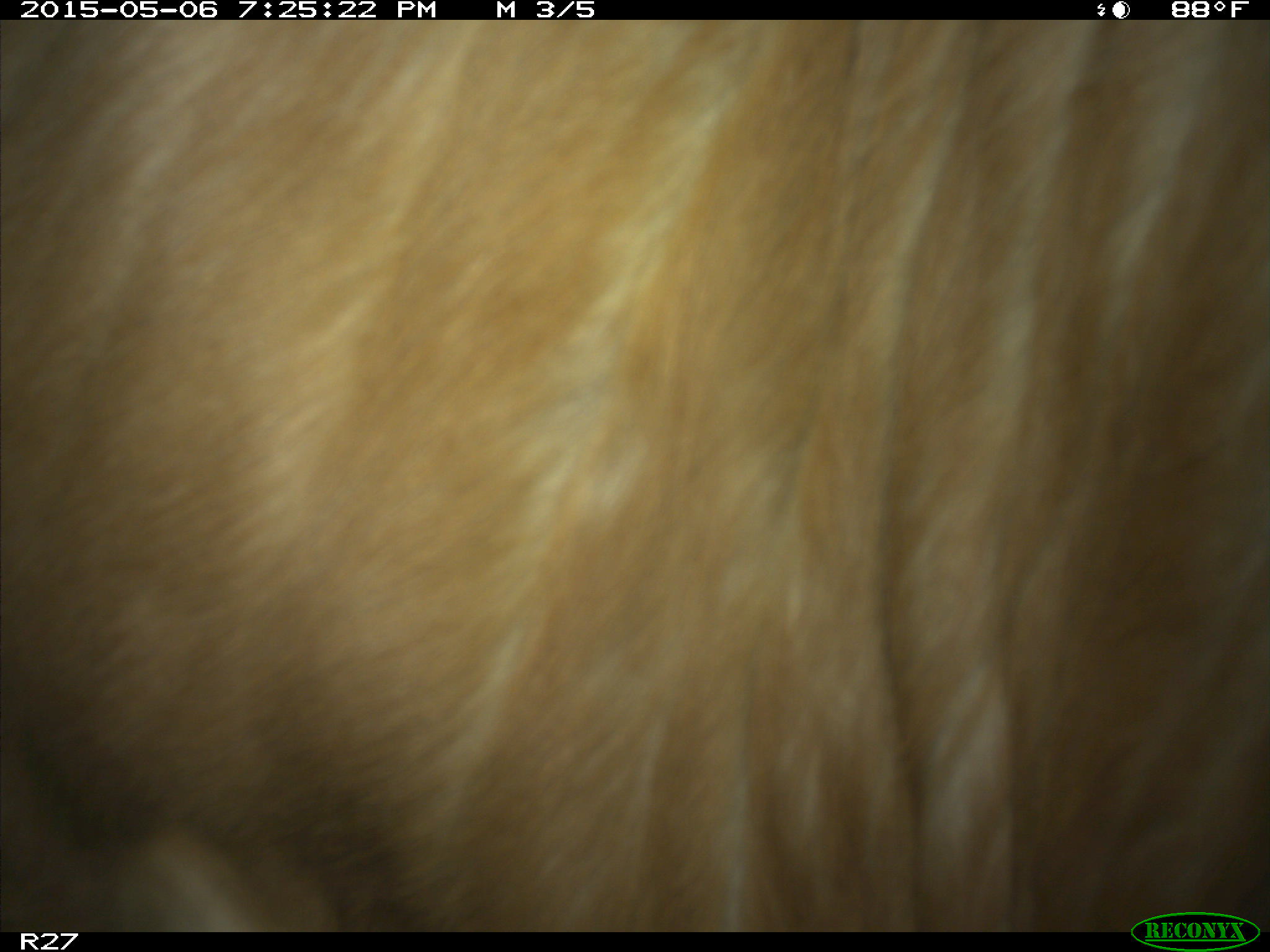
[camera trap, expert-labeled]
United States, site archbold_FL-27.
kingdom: Animalia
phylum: Chordata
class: Mammalia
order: Artiodactyla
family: Bovidae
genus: Bos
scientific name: Bos taurus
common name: domestic cow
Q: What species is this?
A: Bos taurus (domestic cow).